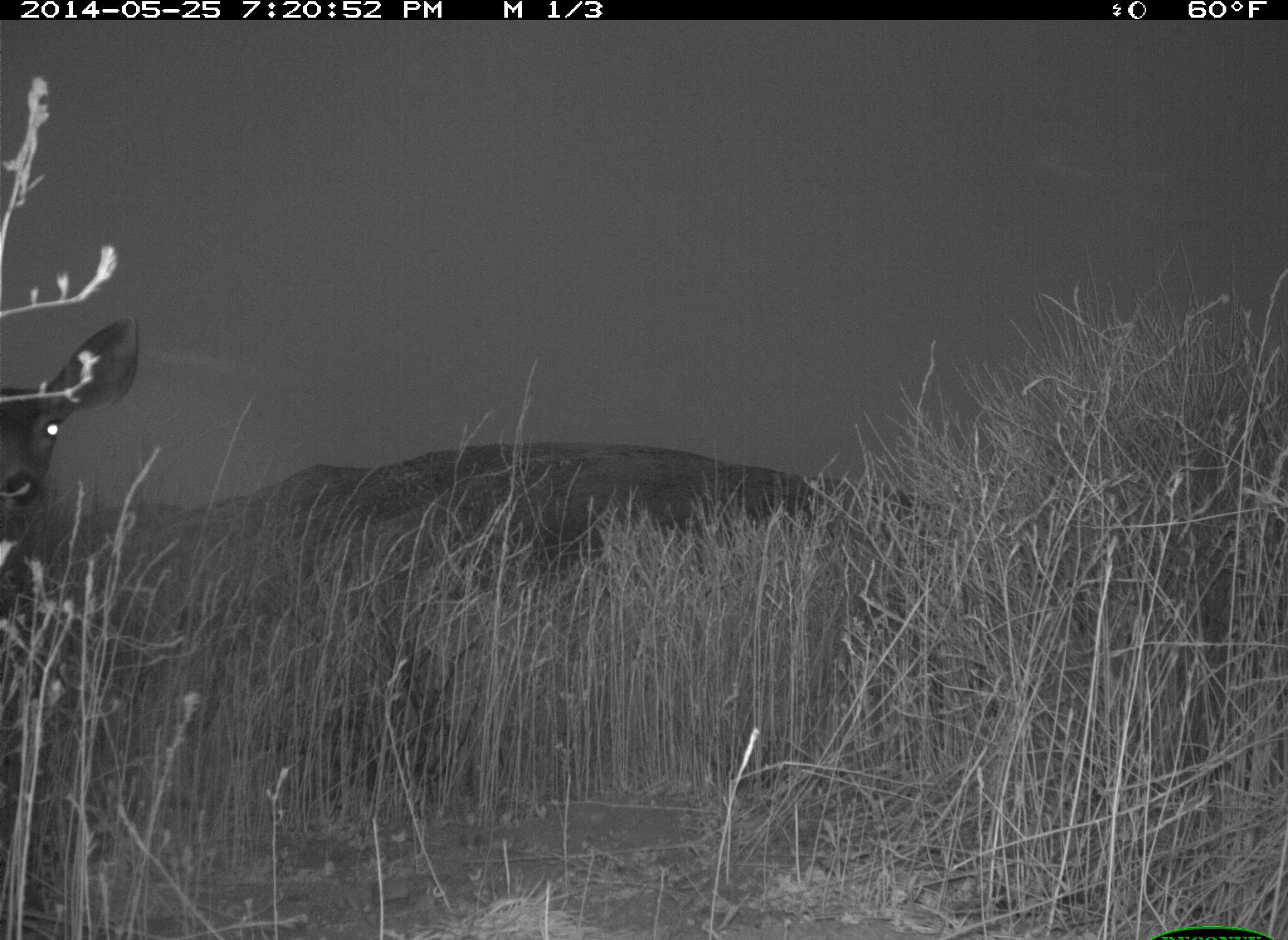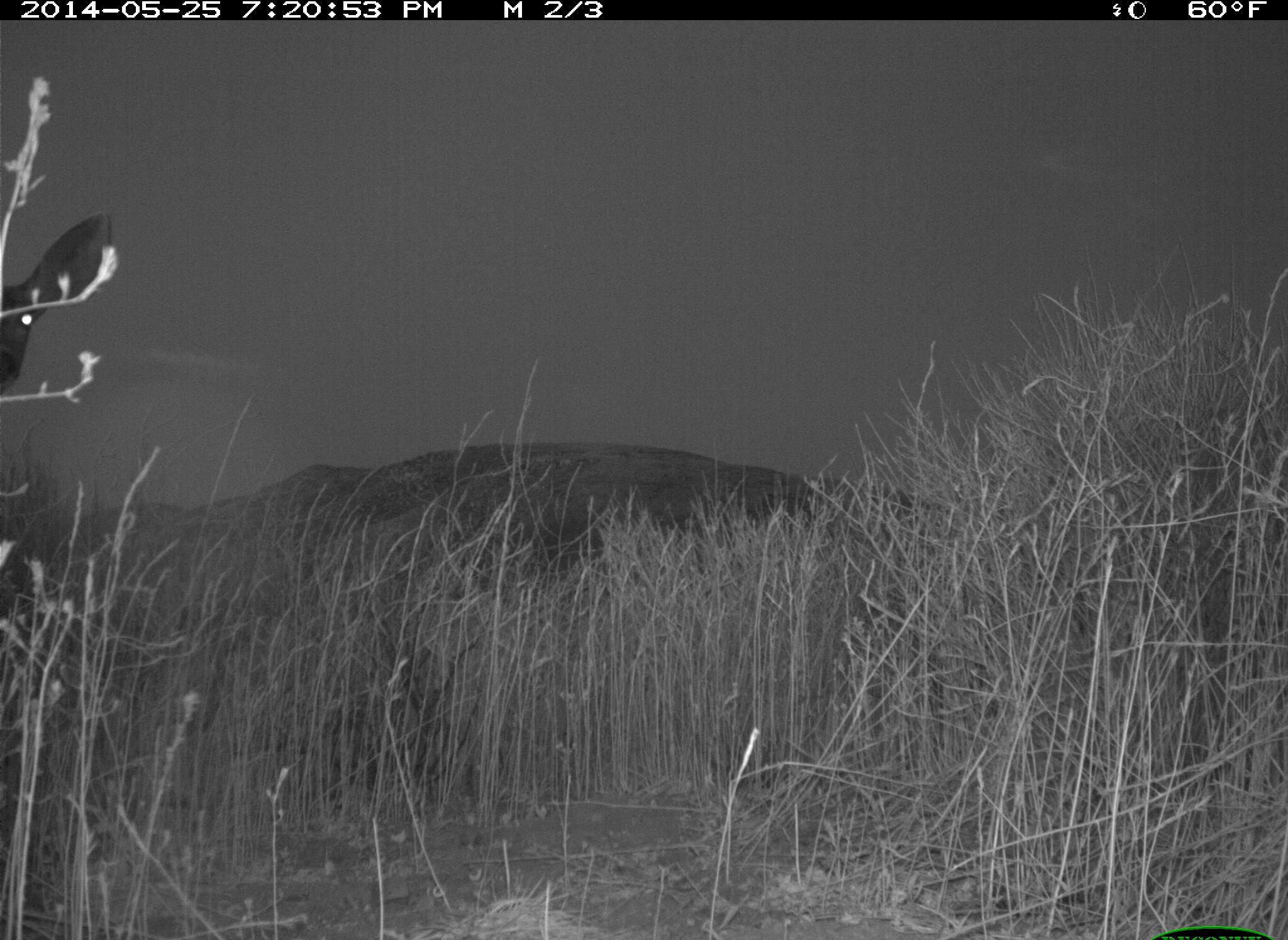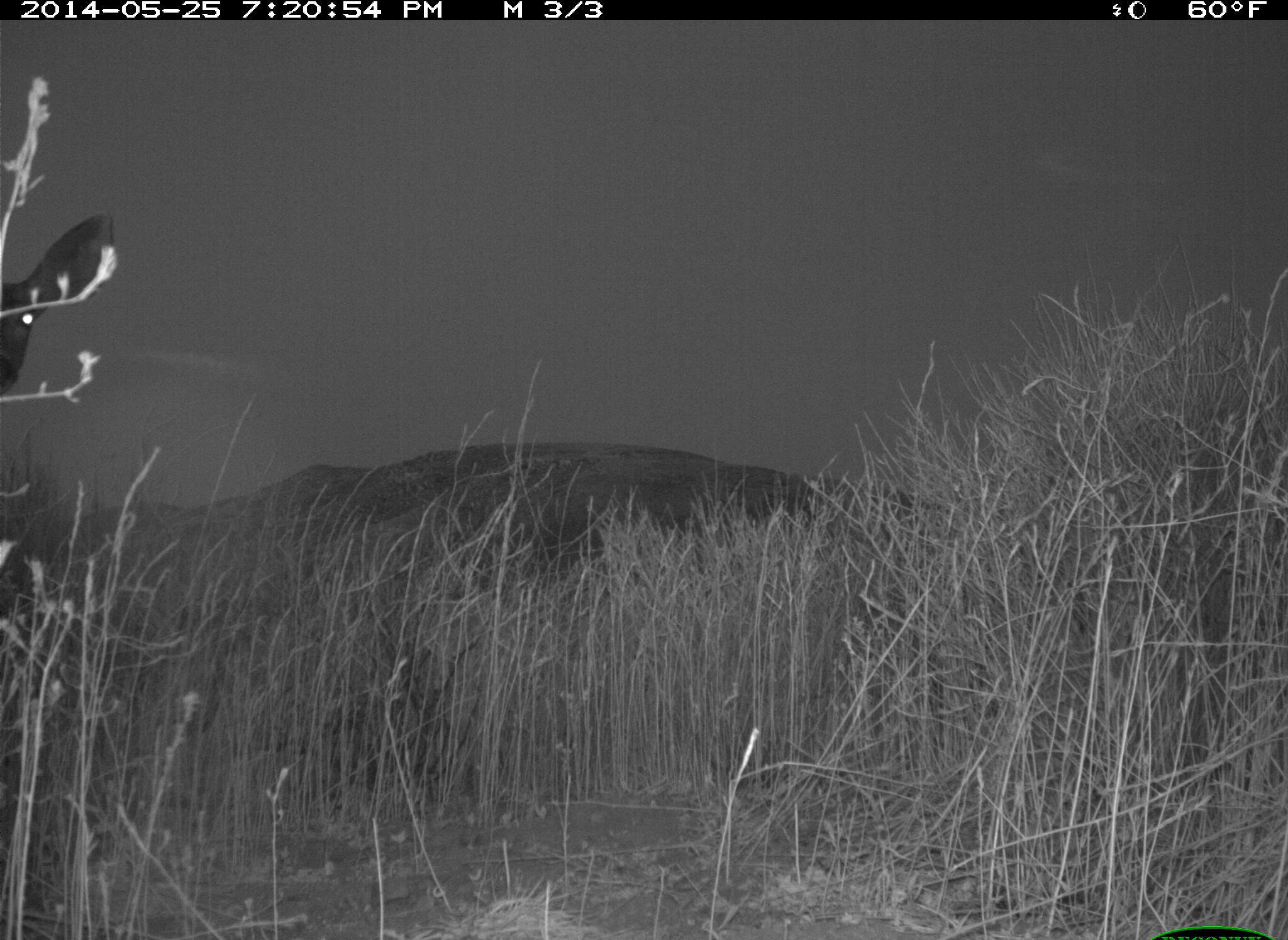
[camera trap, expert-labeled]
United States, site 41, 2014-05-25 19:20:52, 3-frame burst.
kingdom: Animalia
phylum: Chordata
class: Mammalia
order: Artiodactyla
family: Cervidae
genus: Odocoileus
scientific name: Odocoileus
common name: deer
Deer (Odocoileus).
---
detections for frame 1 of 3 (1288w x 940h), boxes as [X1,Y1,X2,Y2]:
deer: [0,309,143,667]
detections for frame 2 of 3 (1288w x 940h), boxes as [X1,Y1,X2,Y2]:
deer: [0,210,115,399]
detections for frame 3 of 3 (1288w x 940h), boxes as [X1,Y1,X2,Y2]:
deer: [0,210,115,406]